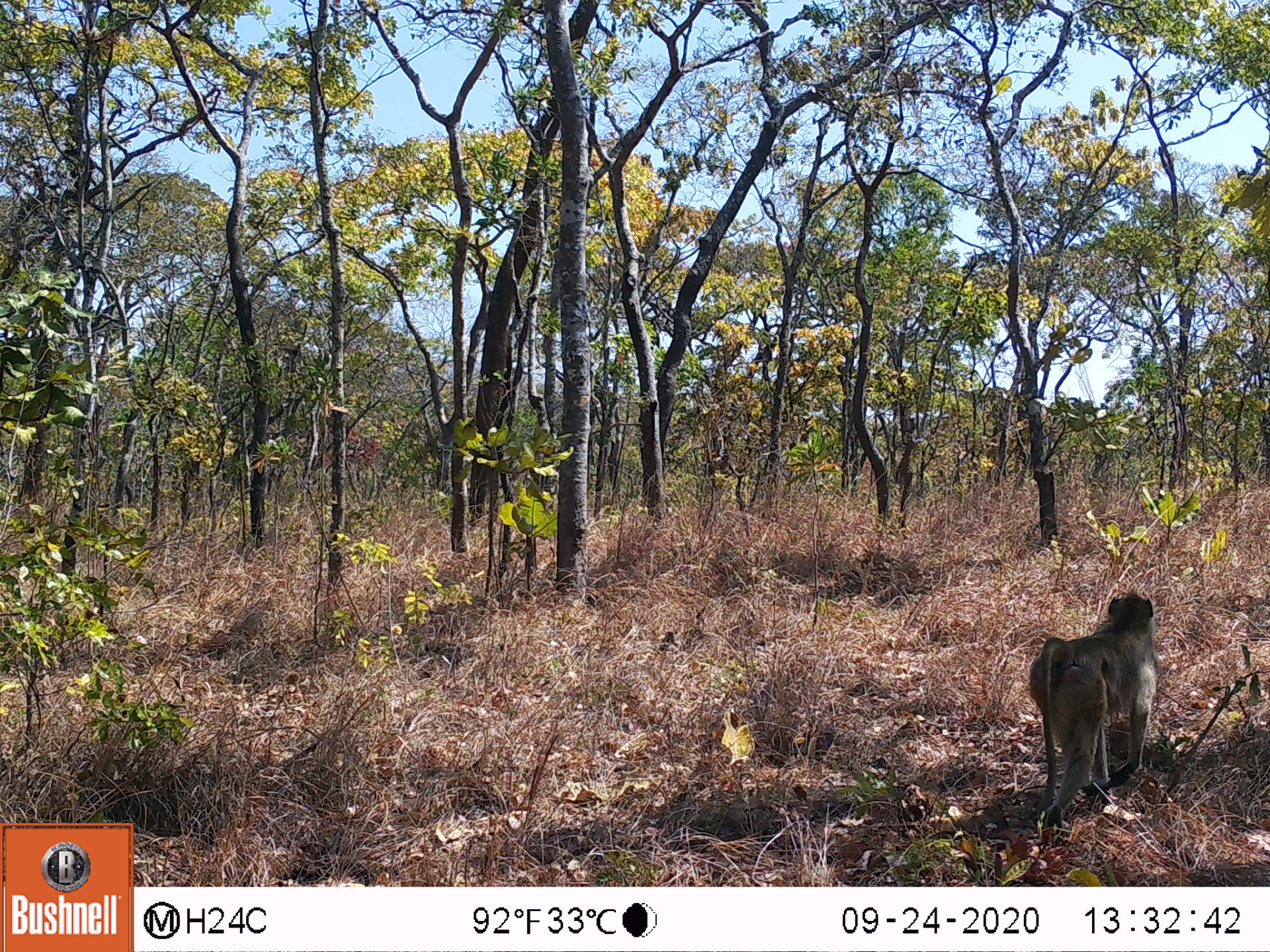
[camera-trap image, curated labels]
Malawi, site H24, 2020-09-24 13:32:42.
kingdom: Animalia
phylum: Chordata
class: Mammalia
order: Primates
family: Cercopithecidae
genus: Papio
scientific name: Papio cynocephalus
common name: yellow baboon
Yellow baboon (Papio cynocephalus), count 1.